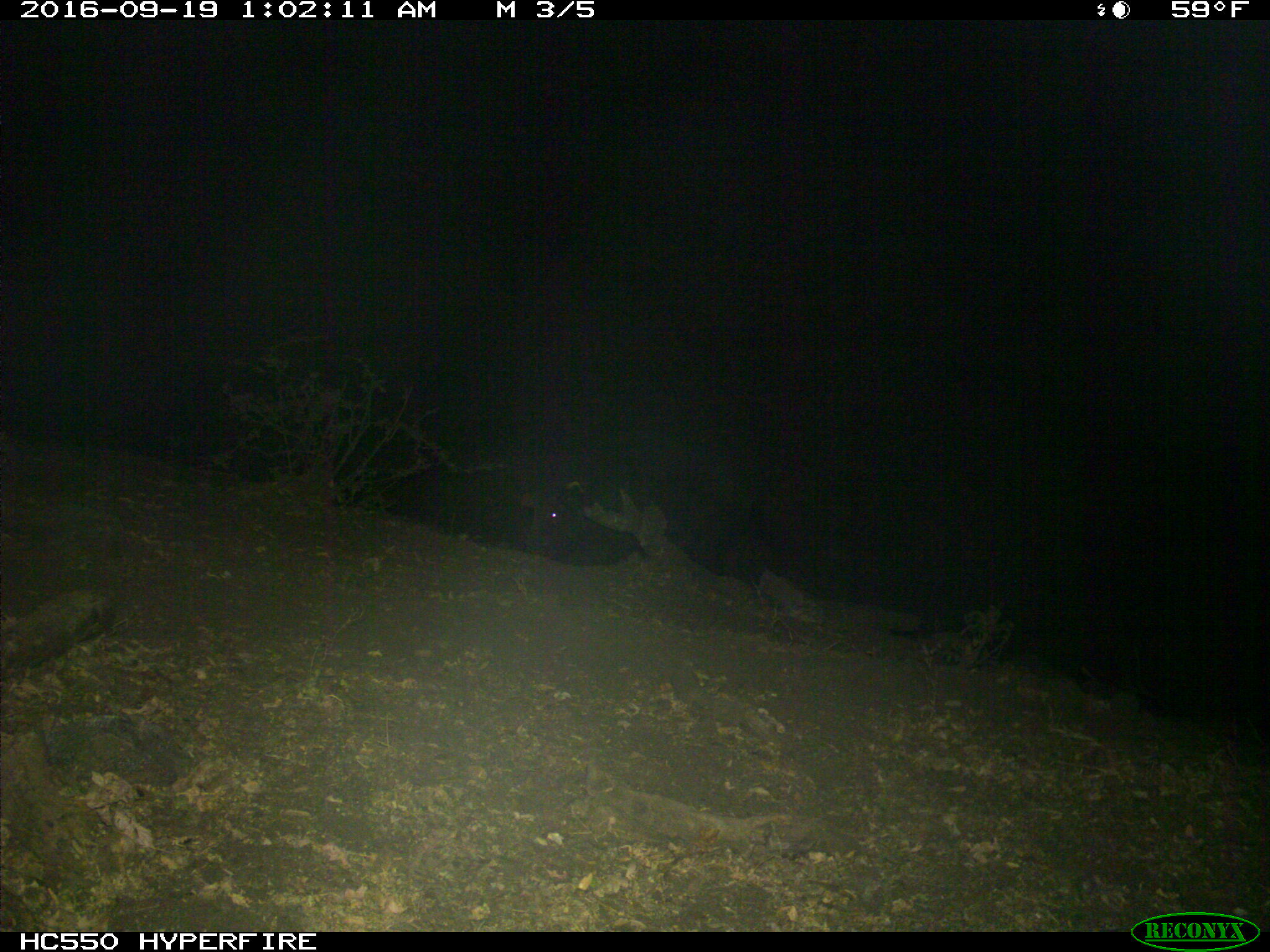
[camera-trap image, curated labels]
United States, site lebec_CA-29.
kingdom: Animalia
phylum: Chordata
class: Mammalia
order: Artiodactyla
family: Suidae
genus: Sus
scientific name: Sus scrofa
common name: wild boar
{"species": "Sus scrofa (wild boar)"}